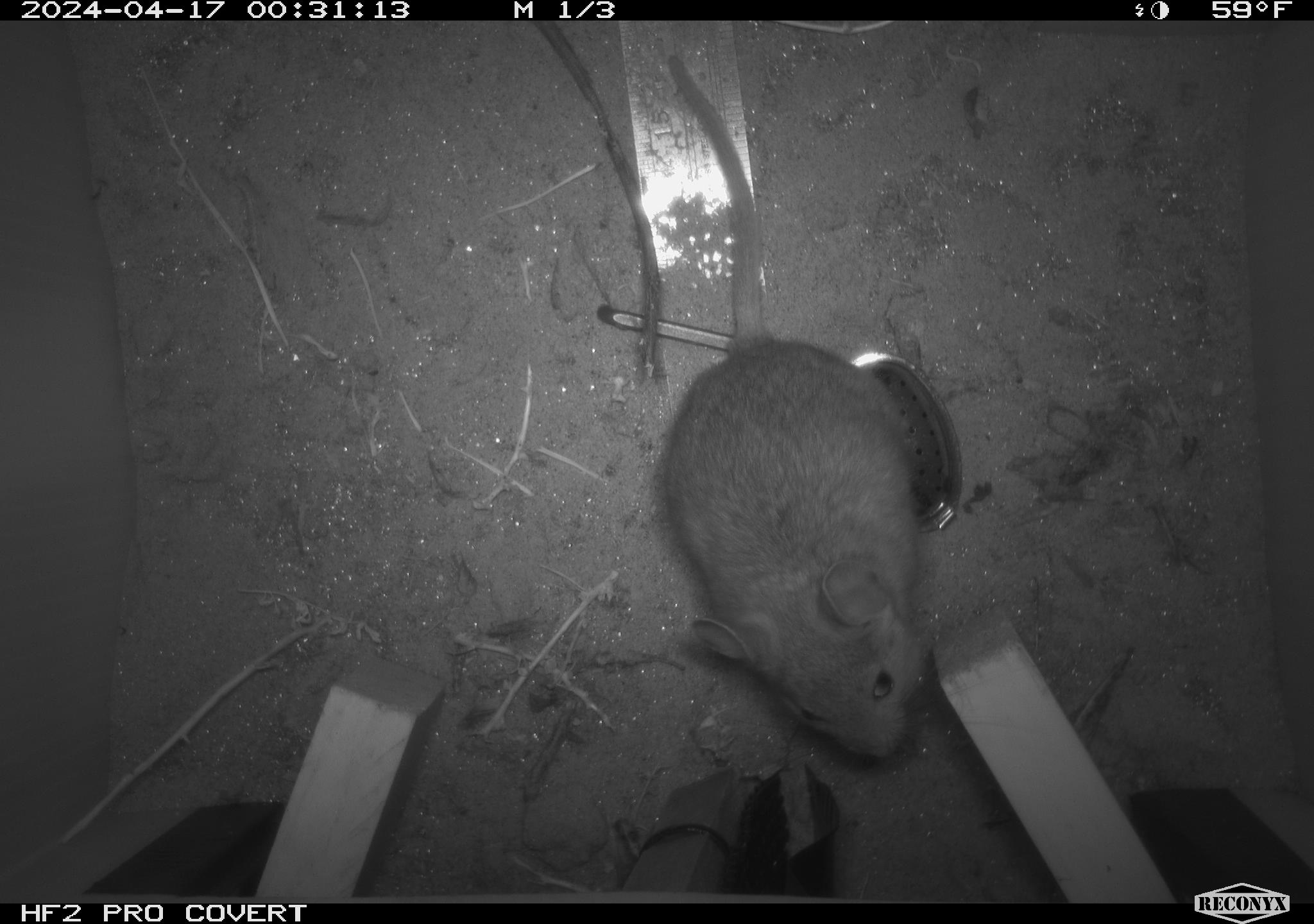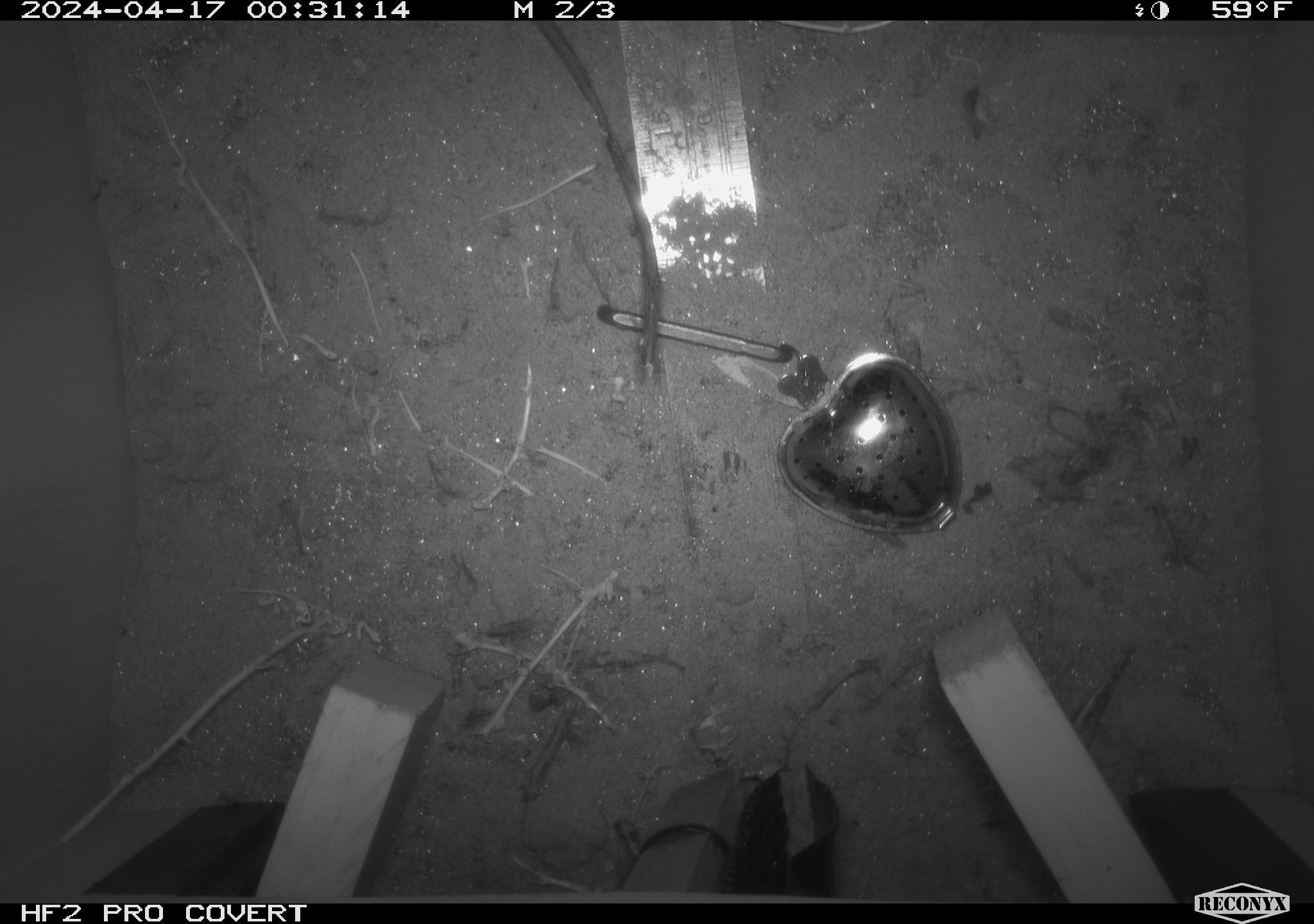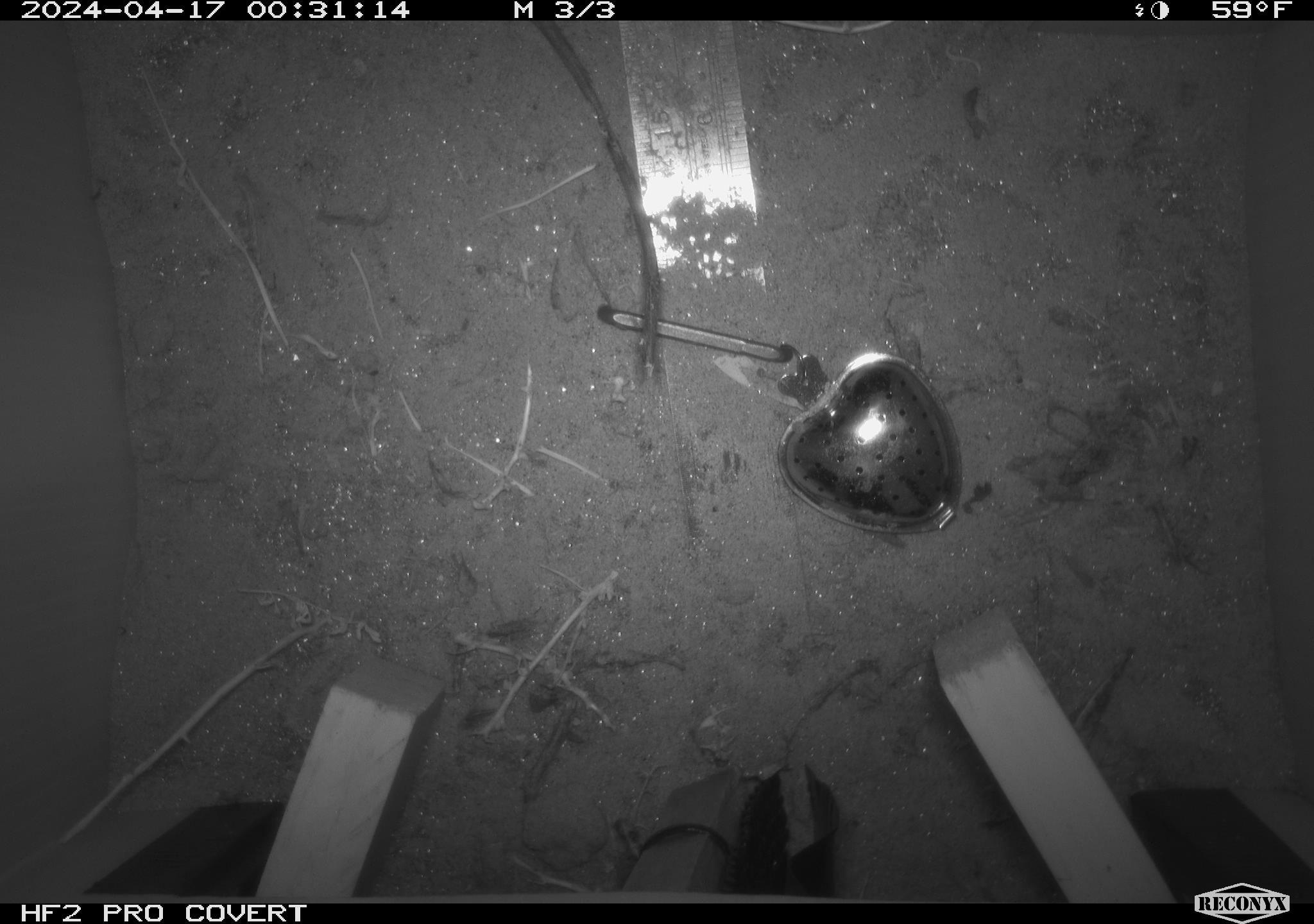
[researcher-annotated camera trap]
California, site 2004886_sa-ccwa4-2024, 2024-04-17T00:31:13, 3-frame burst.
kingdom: Animalia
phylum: Chordata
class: Mammalia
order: Rodentia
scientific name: Rodentia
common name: woodrat or rat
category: woodrat or rat species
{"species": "woodrat or rat species (woodrat or rat) (Rodentia)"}